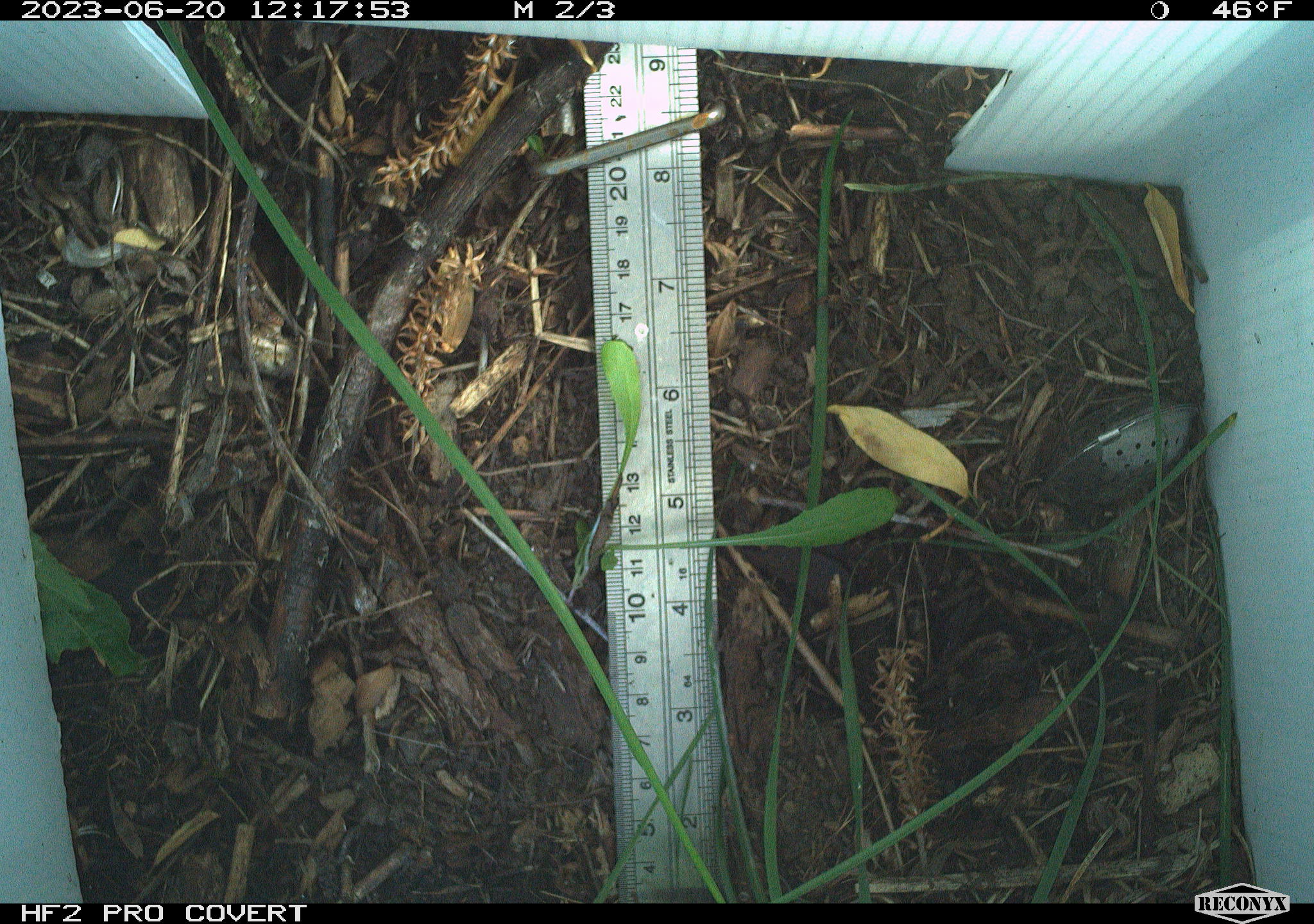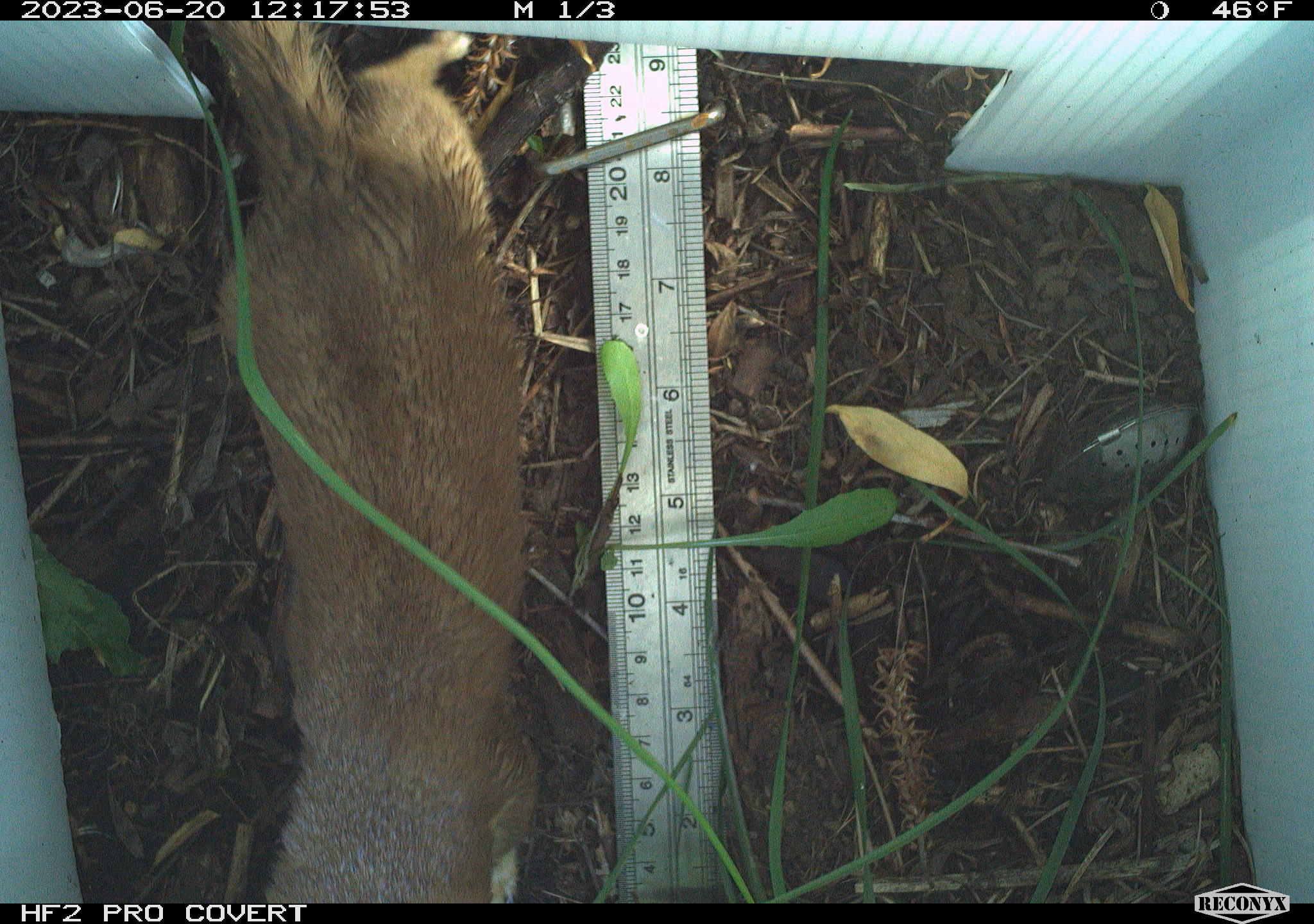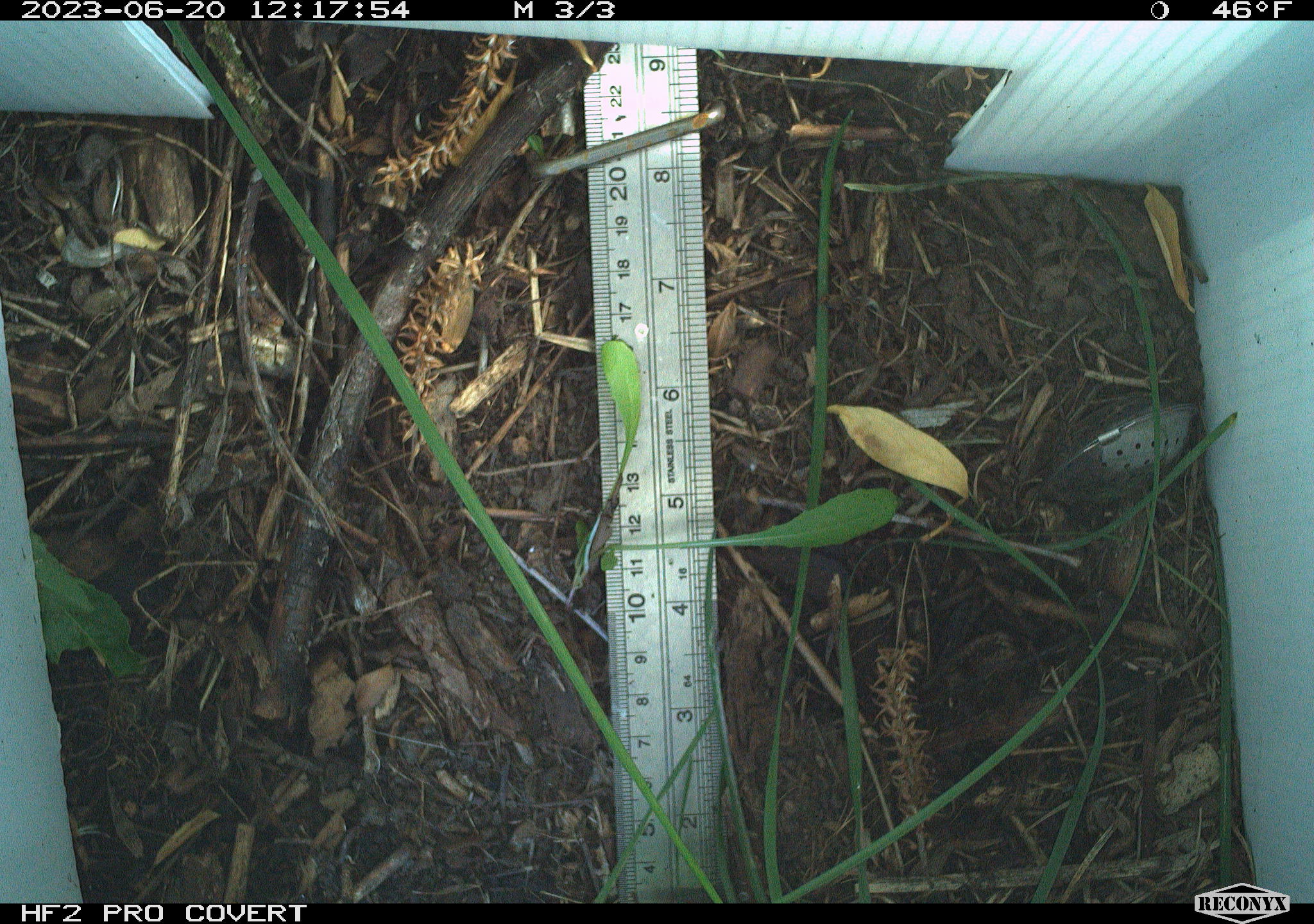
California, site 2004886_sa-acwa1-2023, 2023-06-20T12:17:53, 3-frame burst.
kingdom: Animalia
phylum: Chordata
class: Mammalia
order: Carnivora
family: Mustelidae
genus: Neogale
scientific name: Neogale frenata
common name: long-tailed weasel